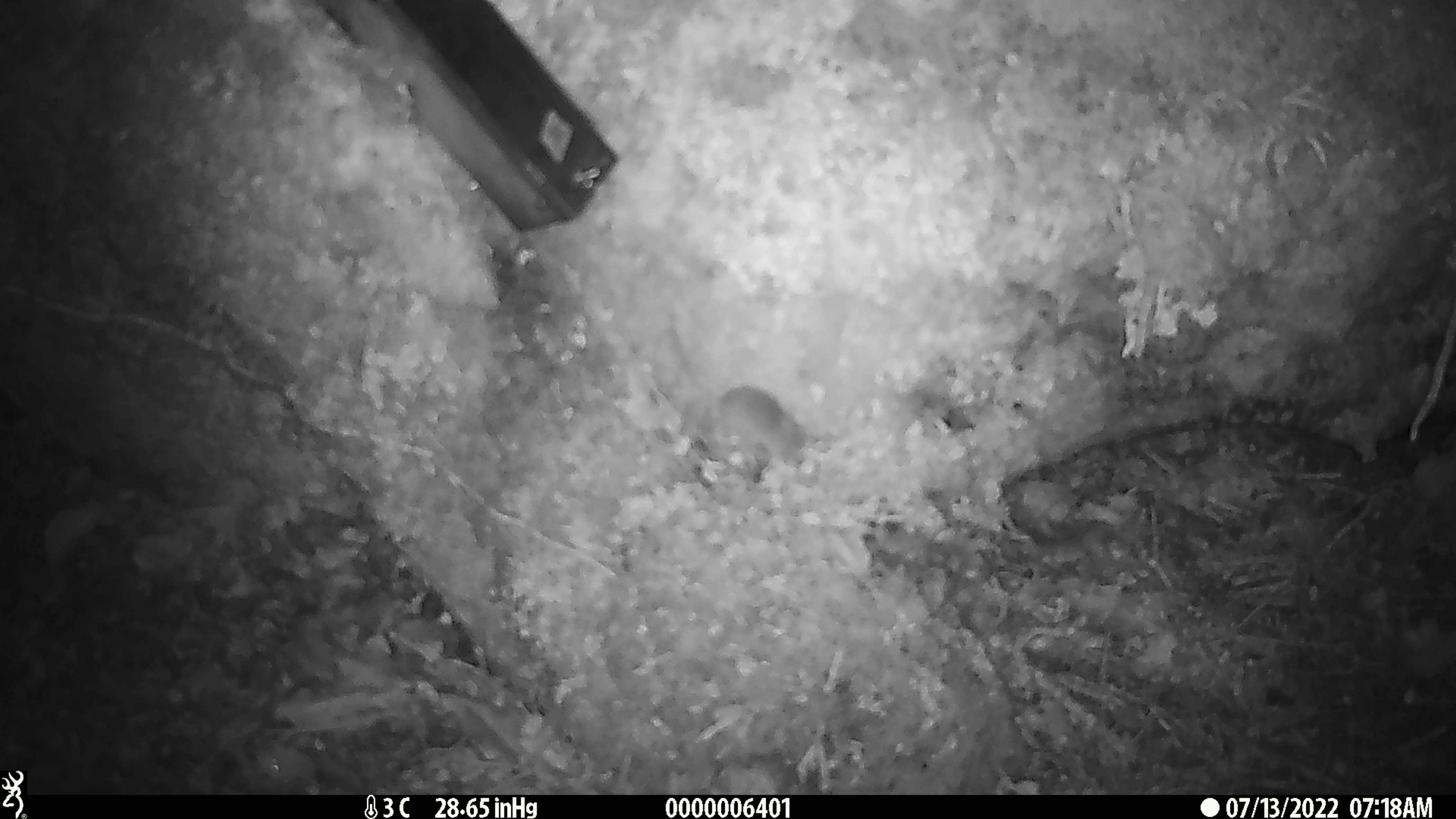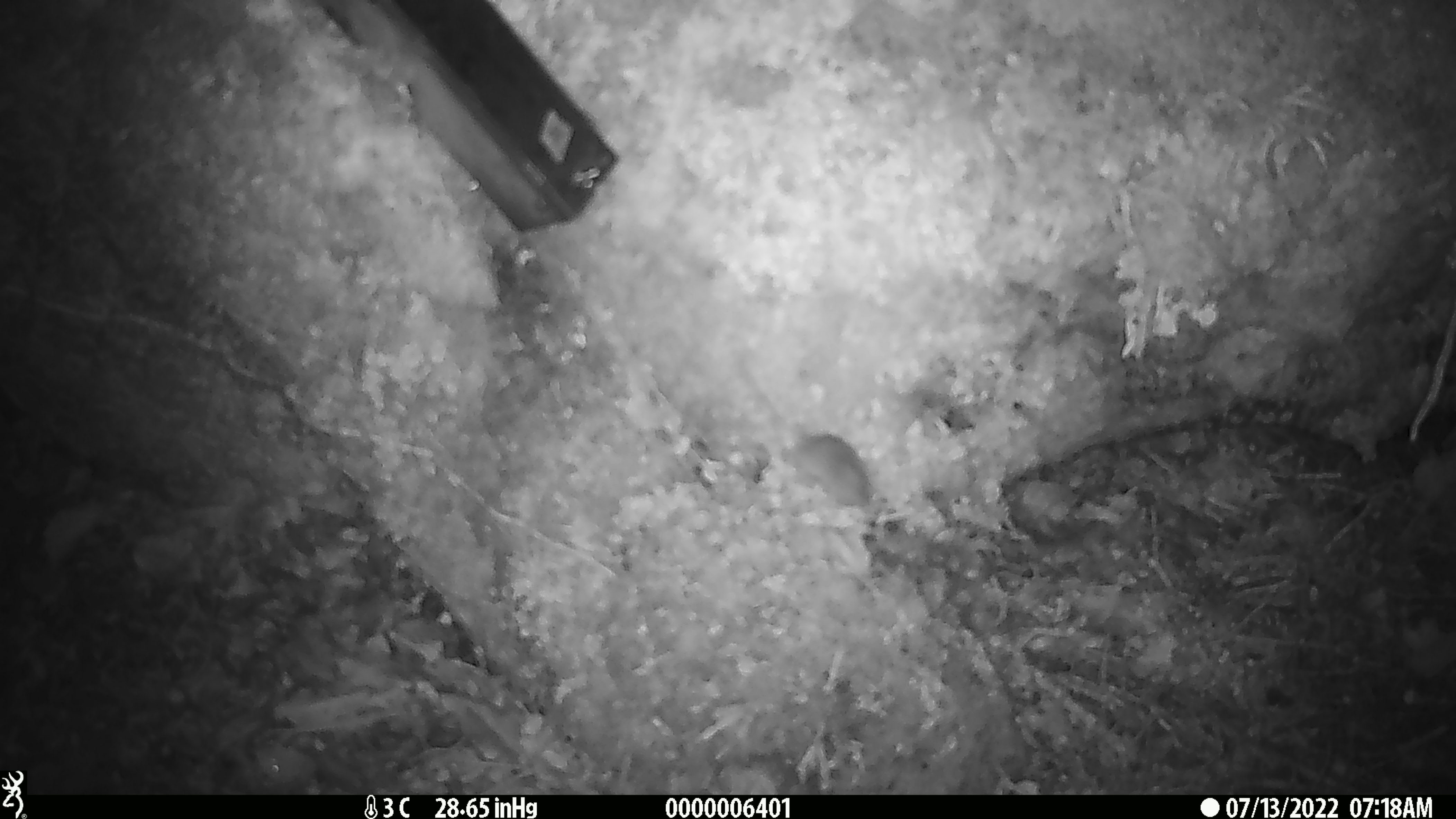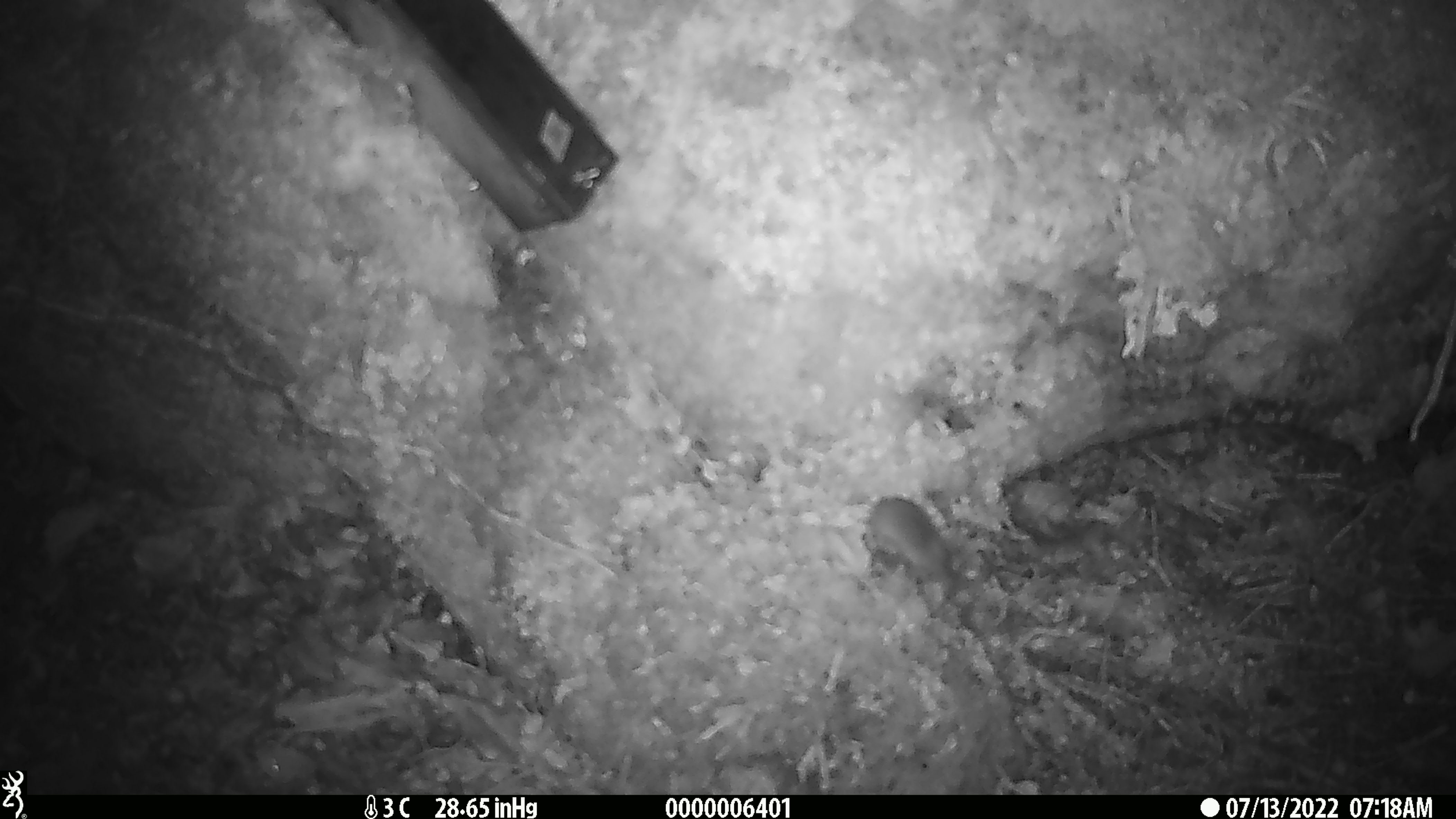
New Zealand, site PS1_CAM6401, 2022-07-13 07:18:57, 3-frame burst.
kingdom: Animalia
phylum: Chordata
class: Mammalia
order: Rodentia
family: Muridae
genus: Mus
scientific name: Mus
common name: mouse